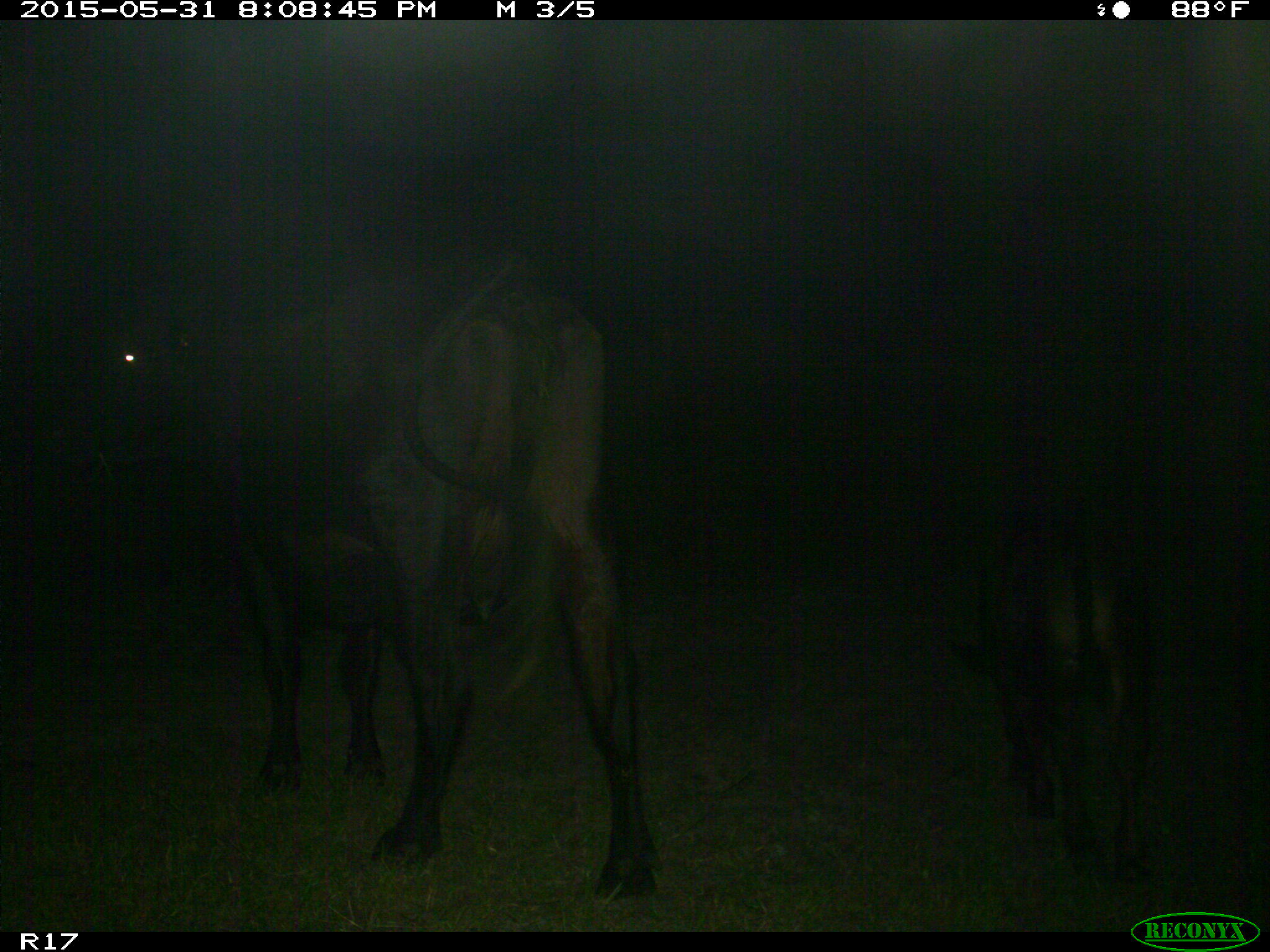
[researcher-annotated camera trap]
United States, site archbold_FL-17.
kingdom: Animalia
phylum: Chordata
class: Mammalia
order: Artiodactyla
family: Bovidae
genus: Bos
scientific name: Bos taurus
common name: domestic cow